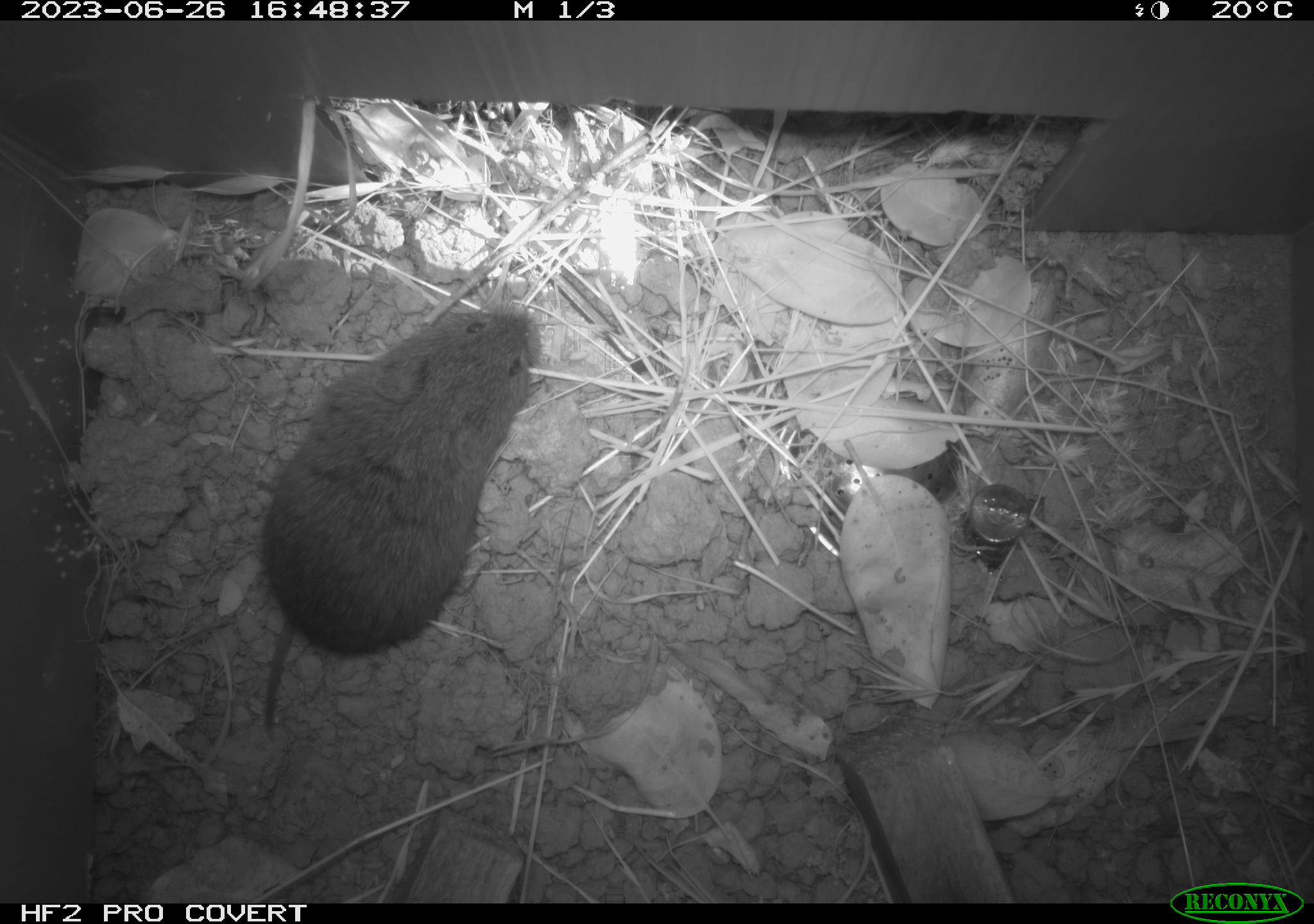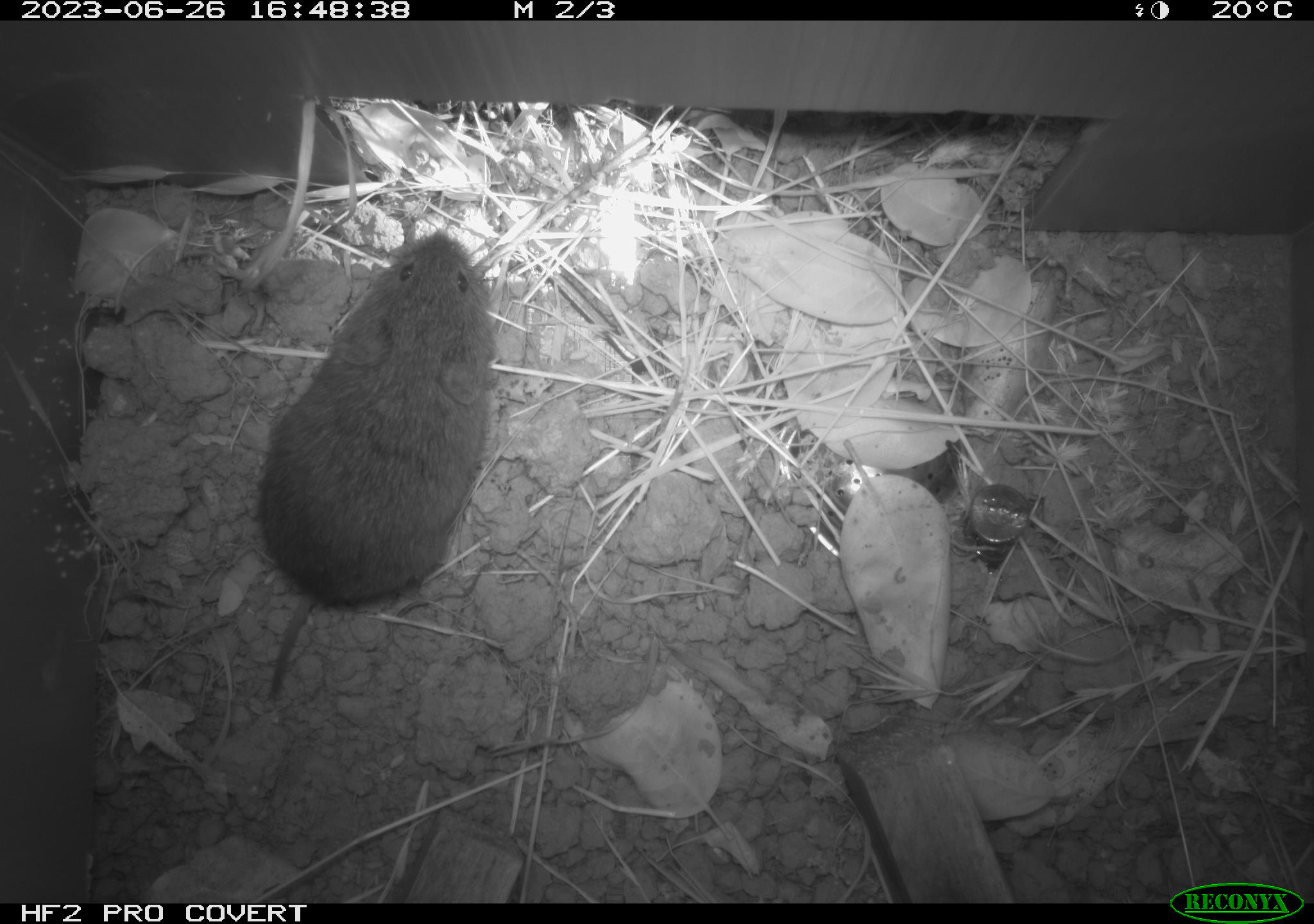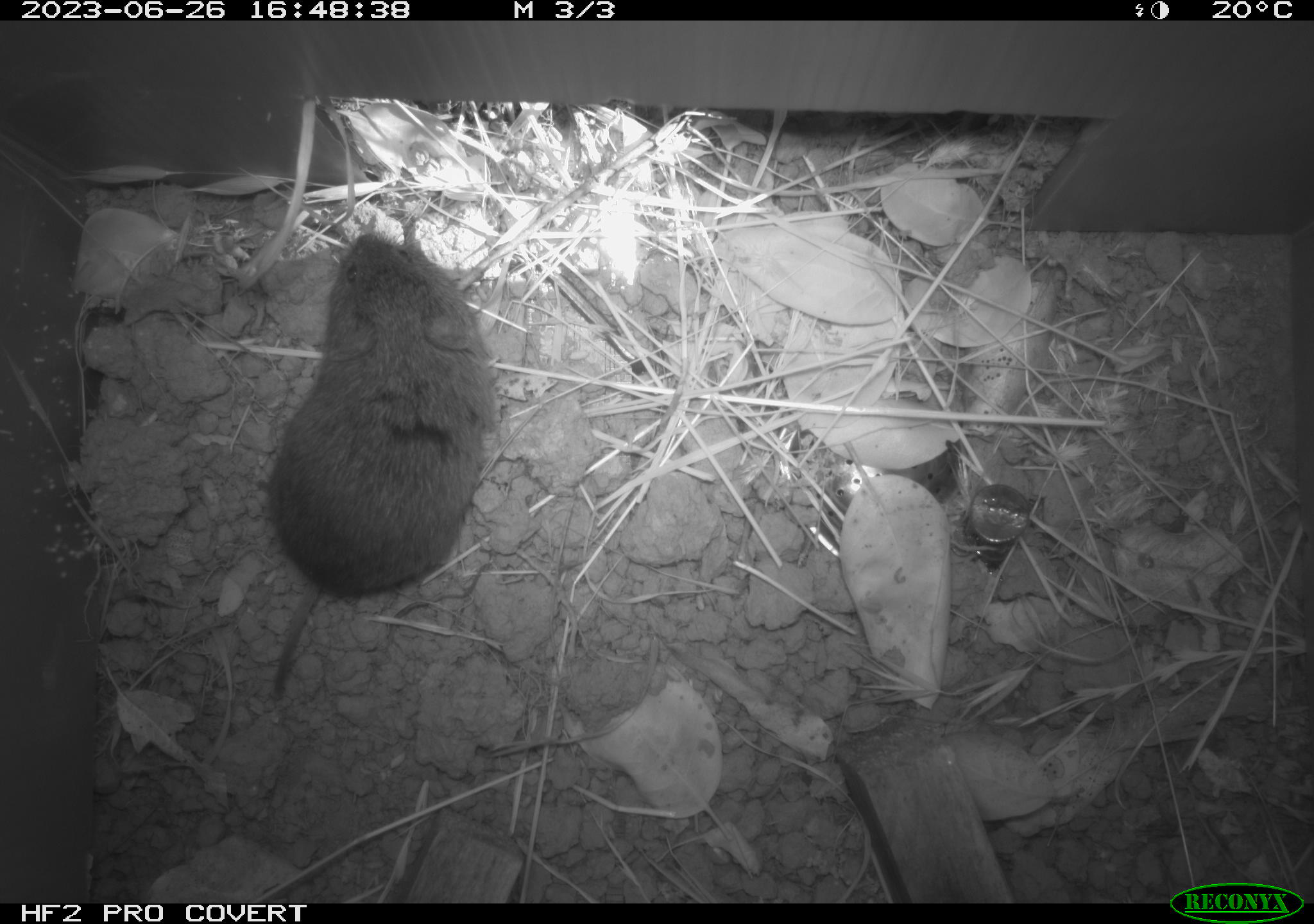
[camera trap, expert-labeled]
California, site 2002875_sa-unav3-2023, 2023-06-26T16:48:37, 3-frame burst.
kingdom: Animalia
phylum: Chordata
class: Mammalia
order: Rodentia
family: Cricetidae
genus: Microtus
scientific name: Microtus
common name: meadow vole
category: microtus species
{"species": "microtus species (meadow vole) (Microtus)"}